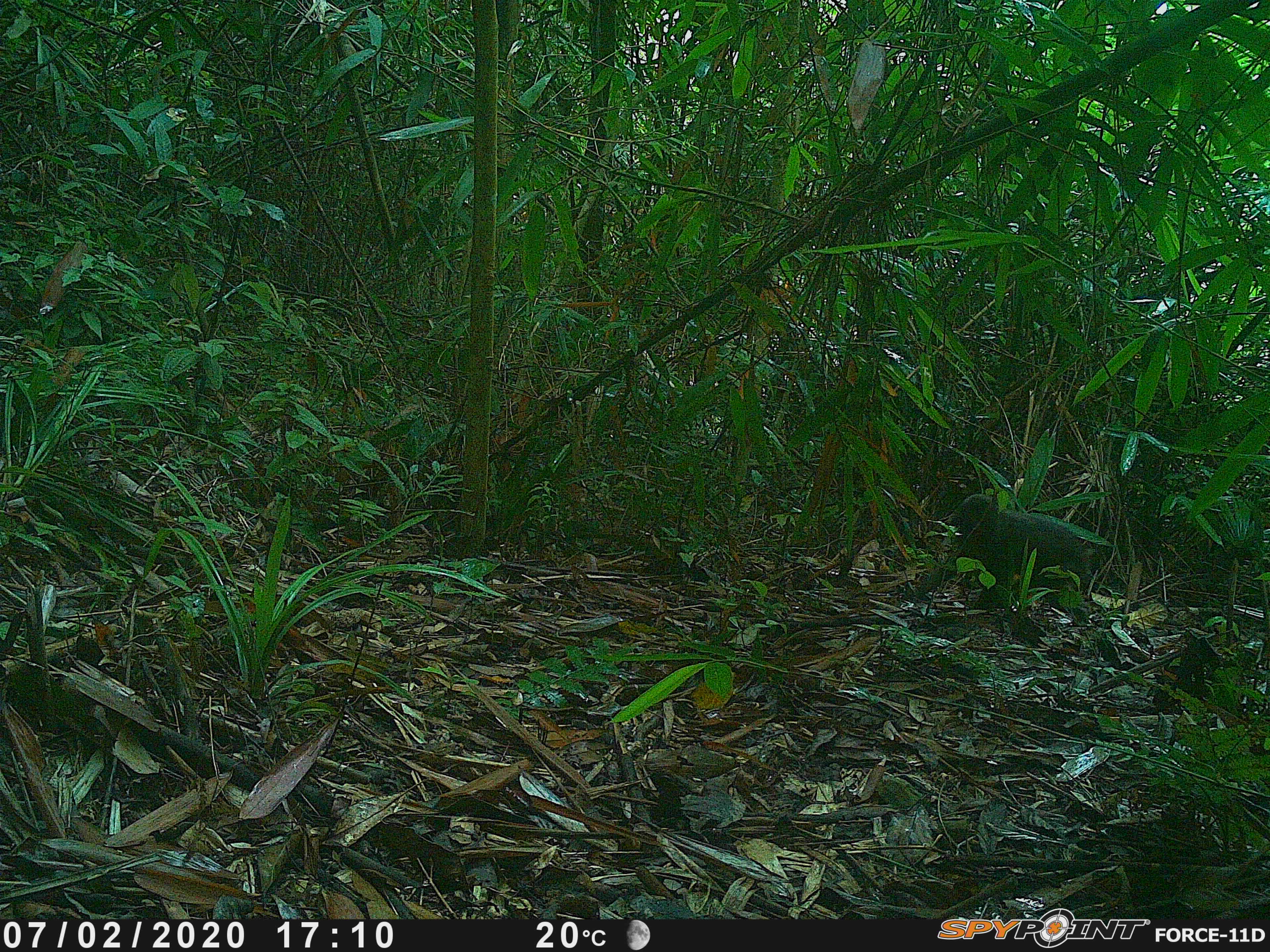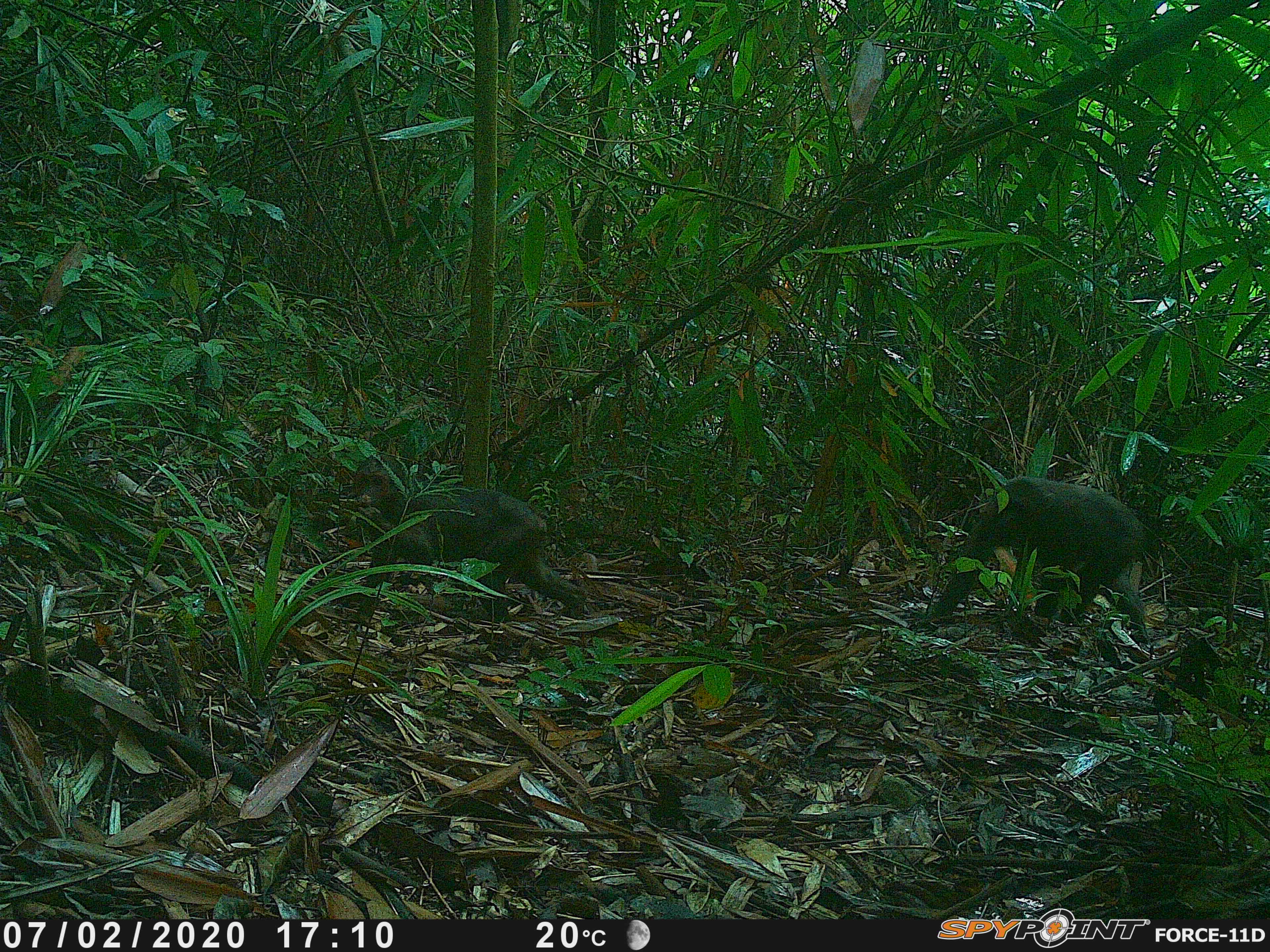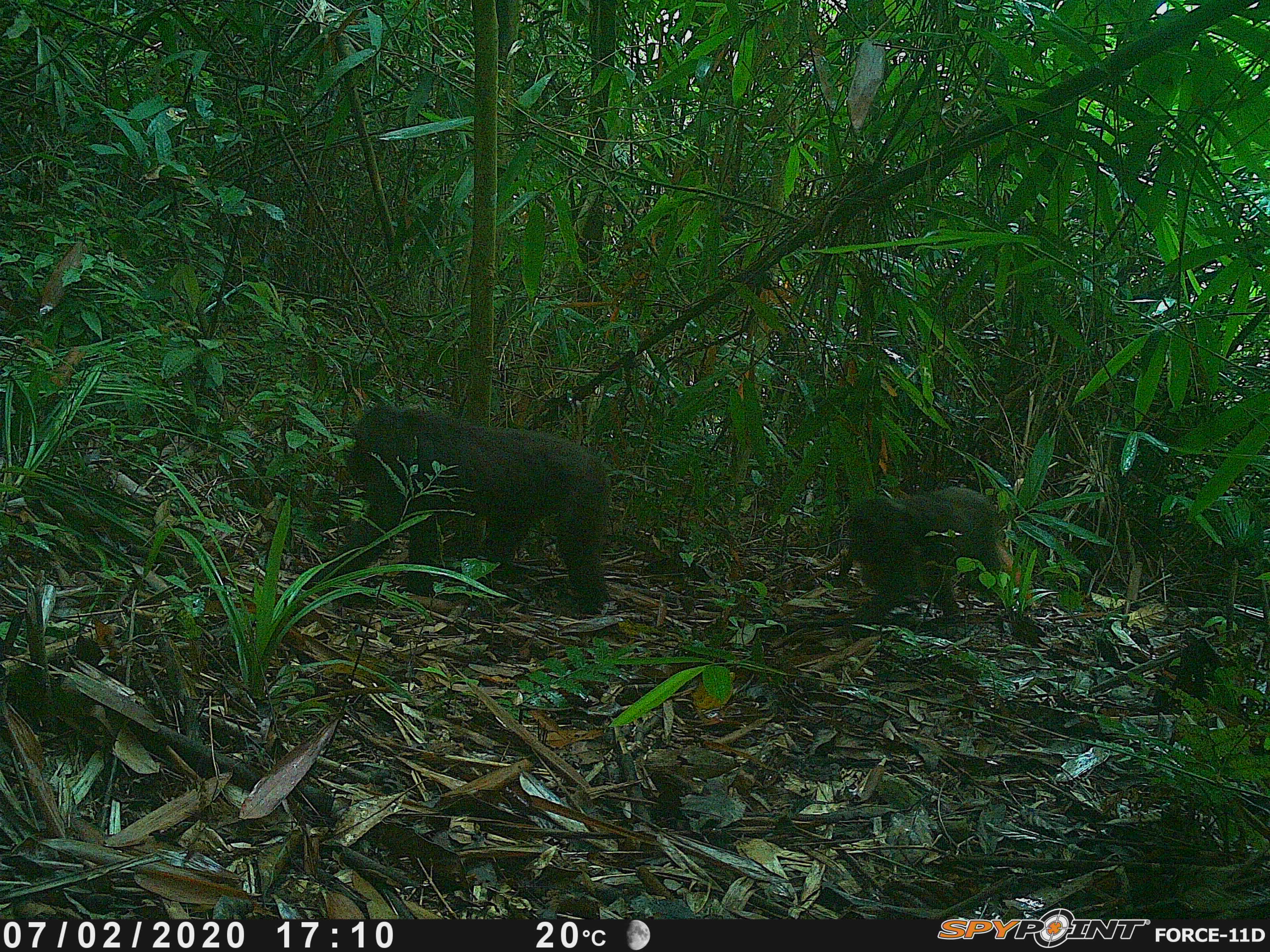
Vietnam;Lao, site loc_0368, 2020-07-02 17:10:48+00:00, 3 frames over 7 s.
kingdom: Animalia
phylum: Chordata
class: Mammalia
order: Primates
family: Cercopithecidae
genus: Macaca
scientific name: Macaca arctoides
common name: stump-tailed macaque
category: stump tailed macaque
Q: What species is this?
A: Stump tailed macaque (stump-tailed macaque) (Macaca arctoides).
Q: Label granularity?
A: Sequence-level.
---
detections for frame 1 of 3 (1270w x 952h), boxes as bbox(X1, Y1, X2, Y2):
stump tailed macaque: bbox(916, 492, 1092, 609)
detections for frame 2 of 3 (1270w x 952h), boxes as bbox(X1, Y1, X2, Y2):
stump tailed macaque: bbox(351, 451, 587, 624); bbox(919, 474, 1148, 645)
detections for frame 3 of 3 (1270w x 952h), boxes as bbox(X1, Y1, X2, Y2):
stump tailed macaque: bbox(298, 402, 614, 623); bbox(838, 485, 1007, 637)